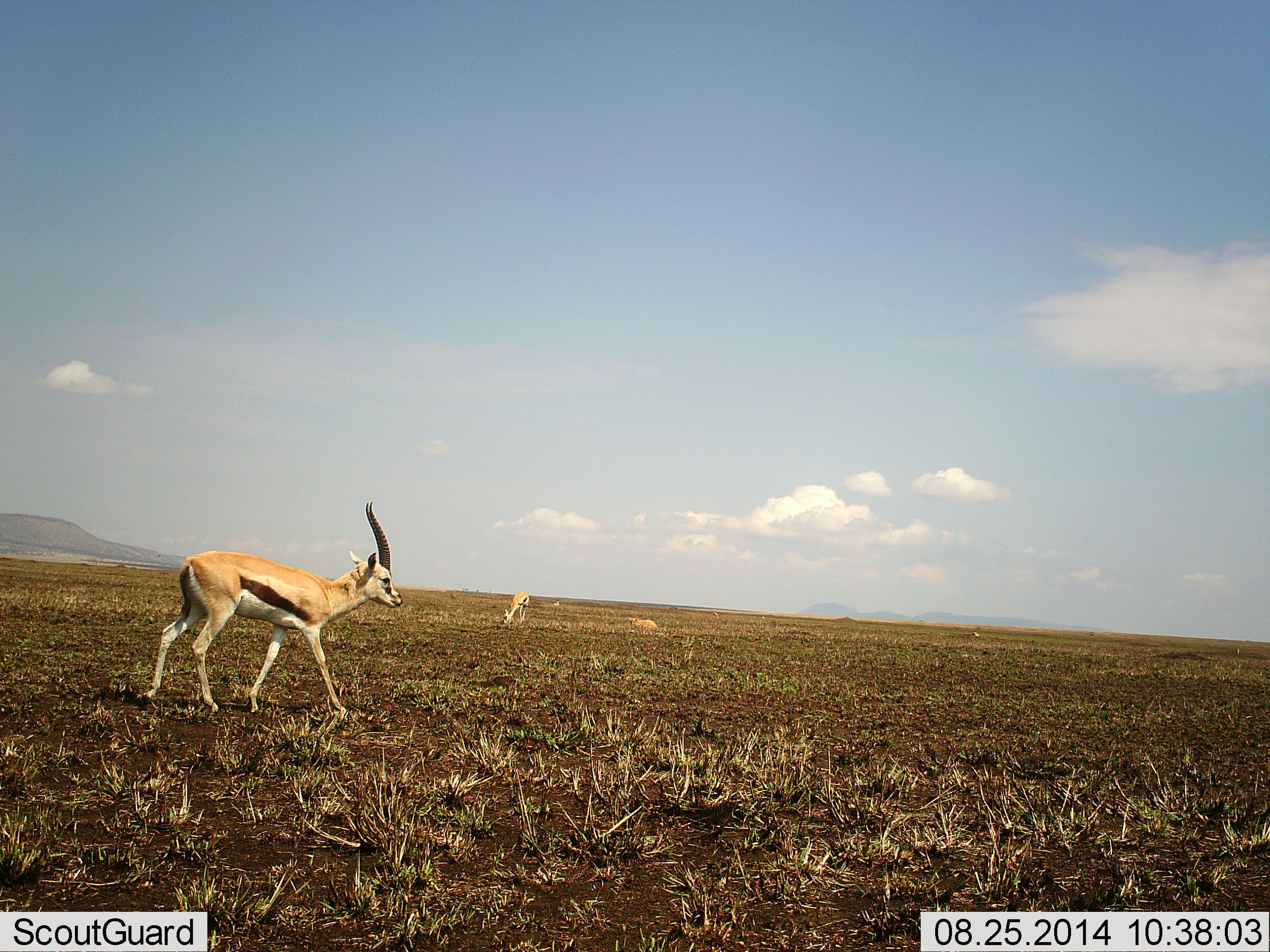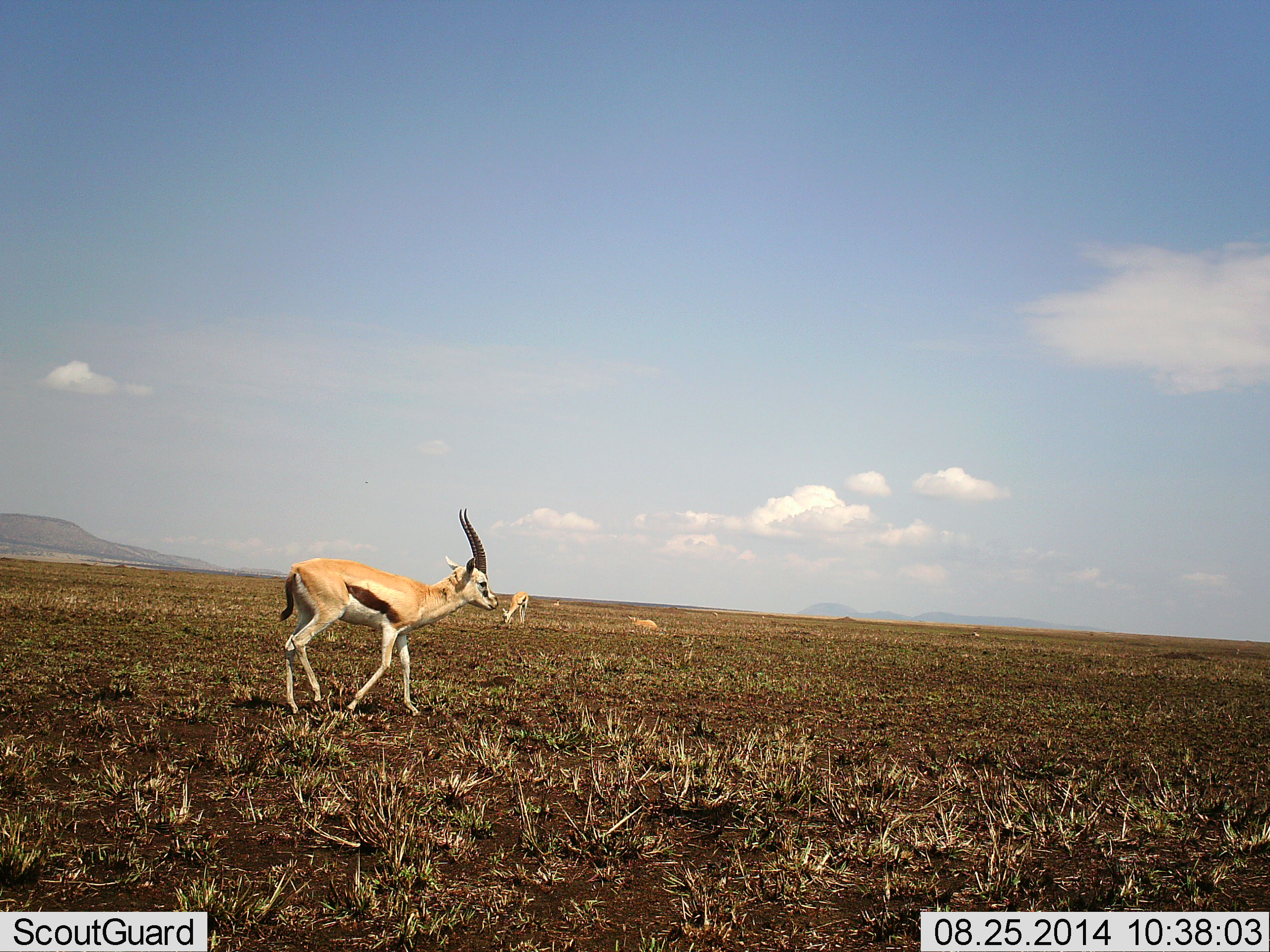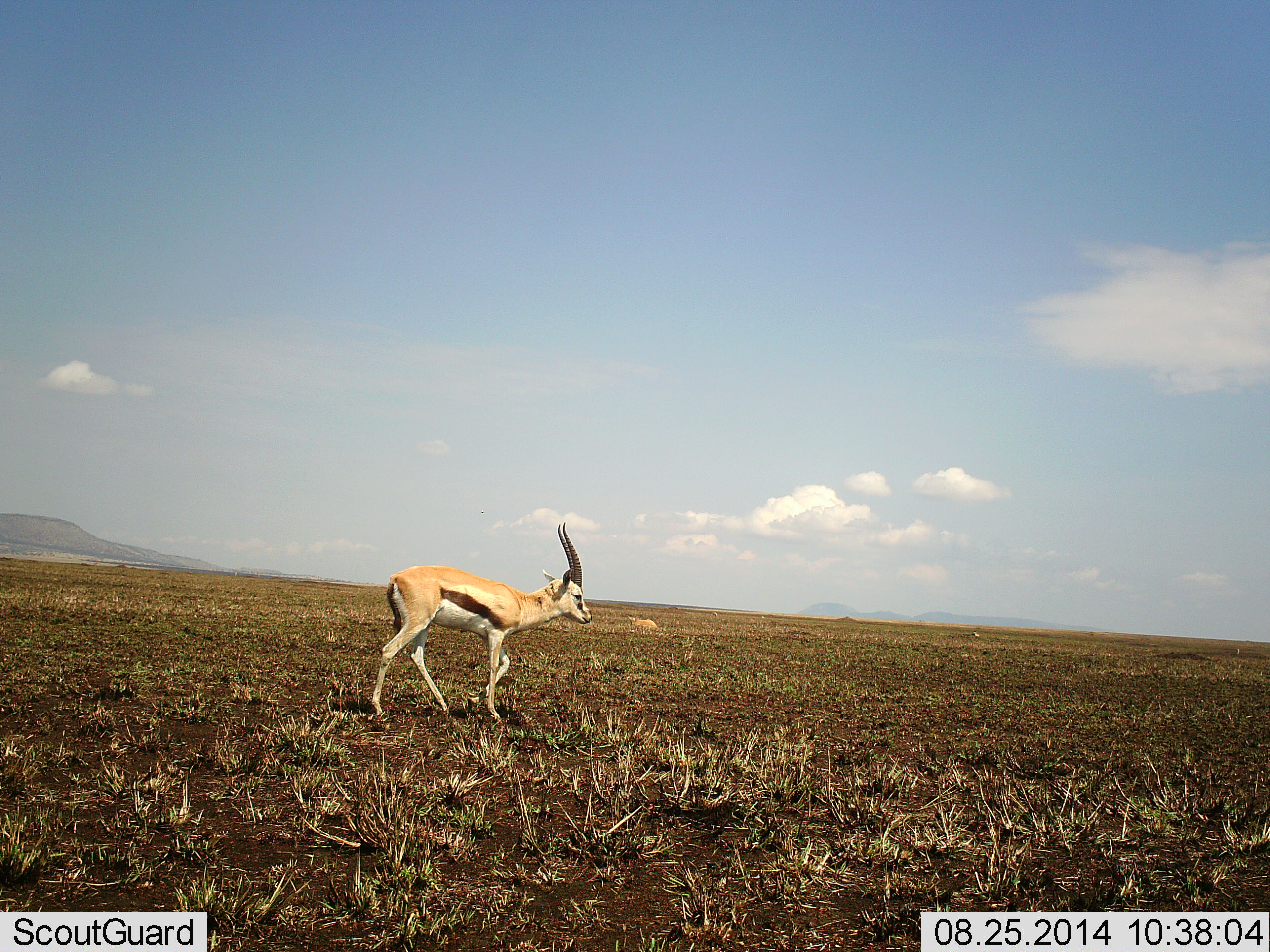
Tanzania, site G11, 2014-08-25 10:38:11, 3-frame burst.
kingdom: Animalia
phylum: Chordata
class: Mammalia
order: Artiodactyla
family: Bovidae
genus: Eudorcas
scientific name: Eudorcas thomsonii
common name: thomson's gazelle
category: gazellethomsons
Gazellethomsons (thomson's gazelle) (Eudorcas thomsonii), count 2. Behavior (volunteer vote fractions): standing 10%, resting 30%, moving 100%, interacting 0%. Young present (vote fraction): 0%. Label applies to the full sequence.